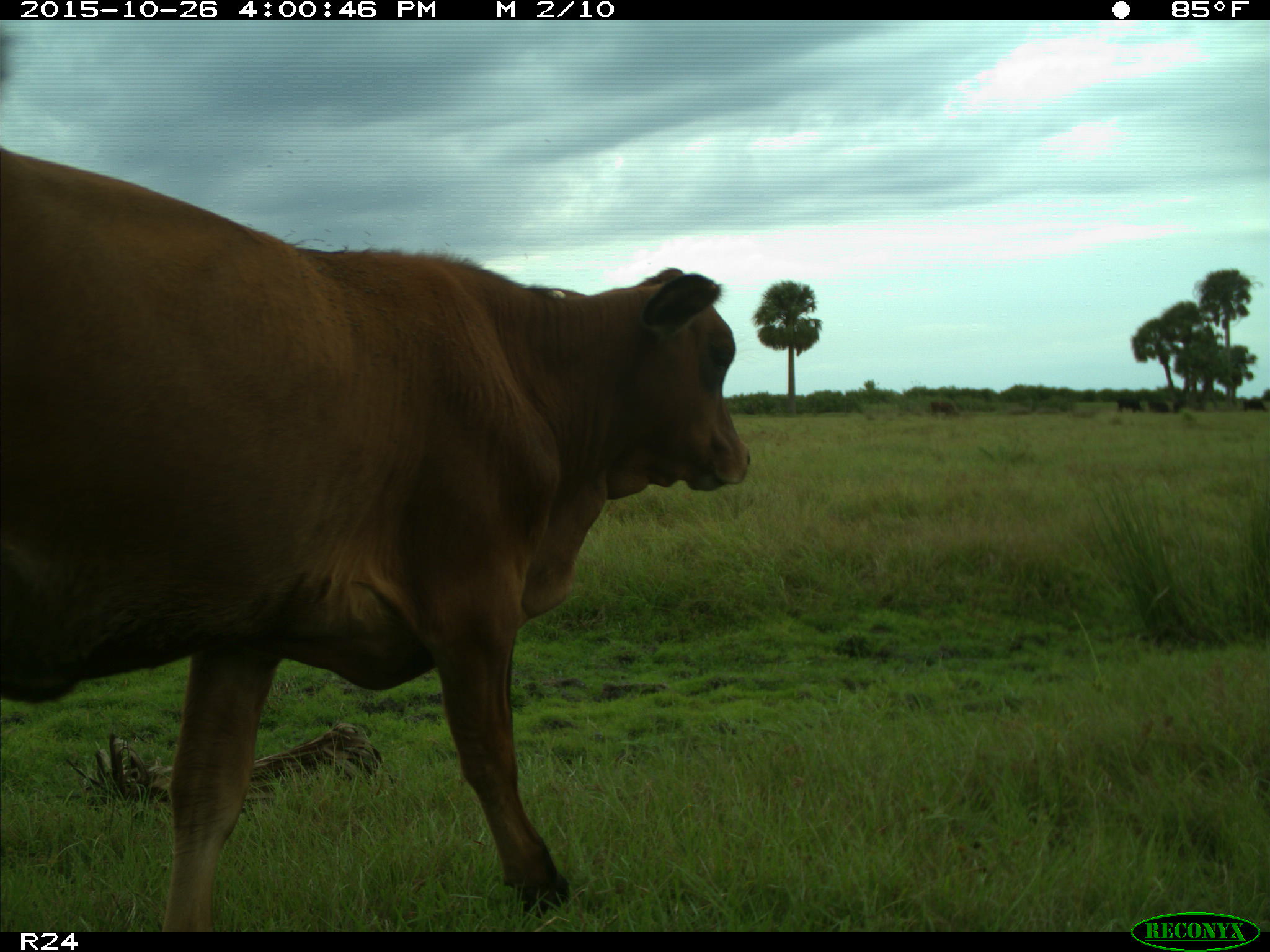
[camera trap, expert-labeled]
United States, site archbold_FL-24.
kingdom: Animalia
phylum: Chordata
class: Mammalia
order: Artiodactyla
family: Bovidae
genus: Bos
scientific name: Bos taurus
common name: domestic cow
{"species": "Bos taurus (domestic cow)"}